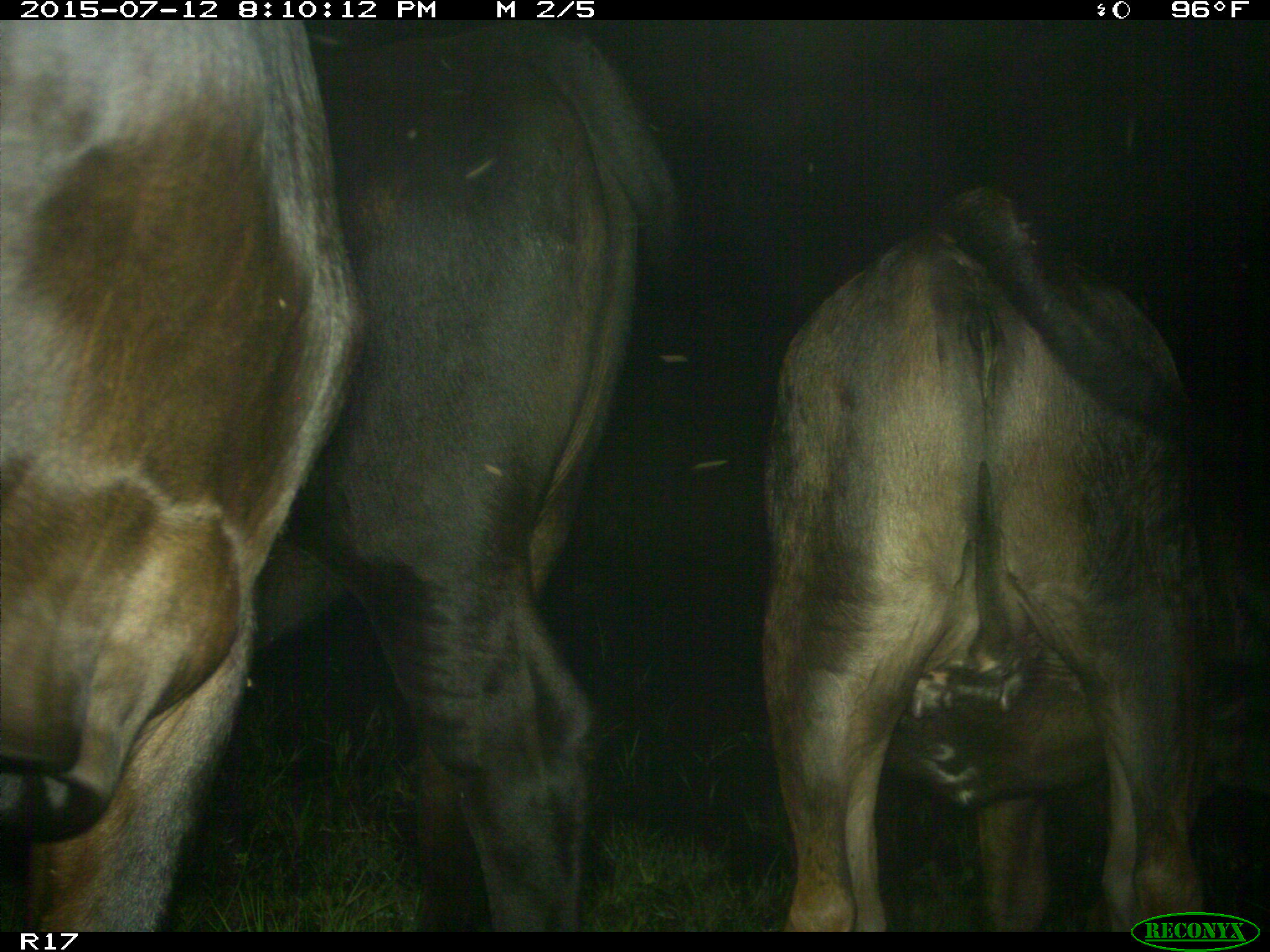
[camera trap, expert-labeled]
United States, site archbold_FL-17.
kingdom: Animalia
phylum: Chordata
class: Mammalia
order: Artiodactyla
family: Bovidae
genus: Bos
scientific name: Bos taurus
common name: domestic cow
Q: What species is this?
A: Bos taurus (domestic cow).